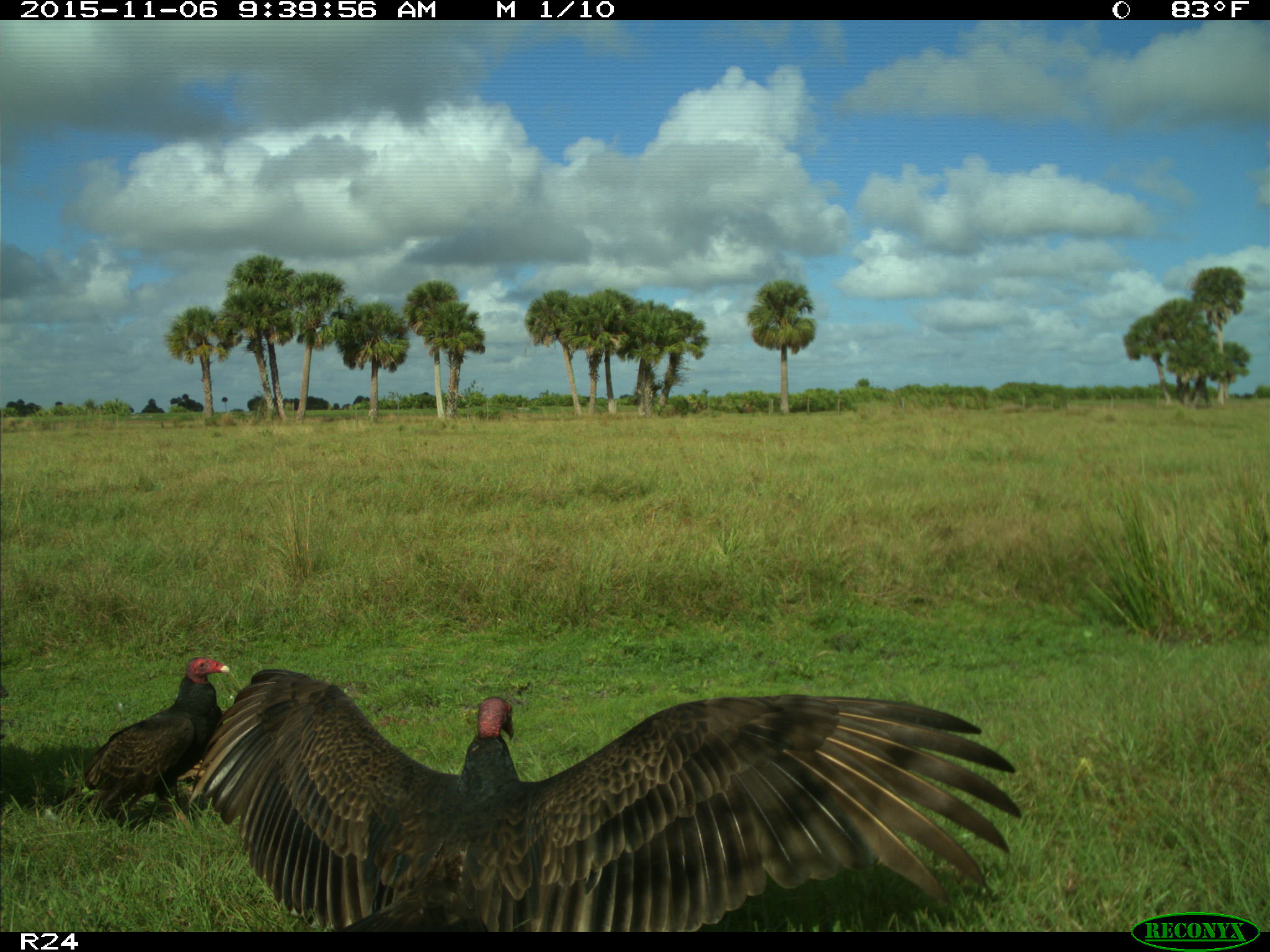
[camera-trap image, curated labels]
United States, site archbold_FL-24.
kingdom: Animalia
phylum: Chordata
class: Aves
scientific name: Aves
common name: birds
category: unidentified bird